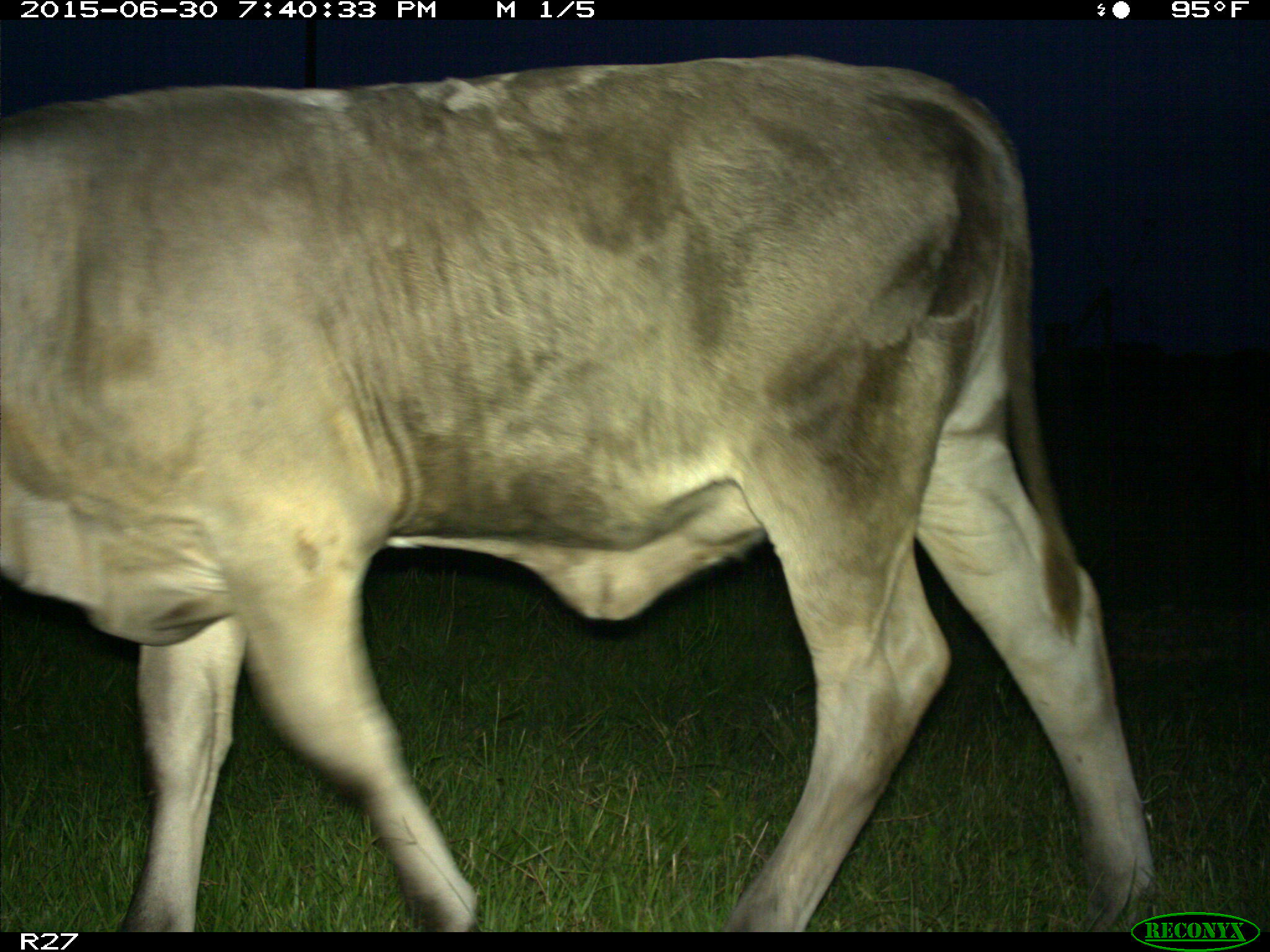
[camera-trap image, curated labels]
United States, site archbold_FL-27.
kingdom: Animalia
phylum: Chordata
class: Mammalia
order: Artiodactyla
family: Bovidae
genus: Bos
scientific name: Bos taurus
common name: domestic cow